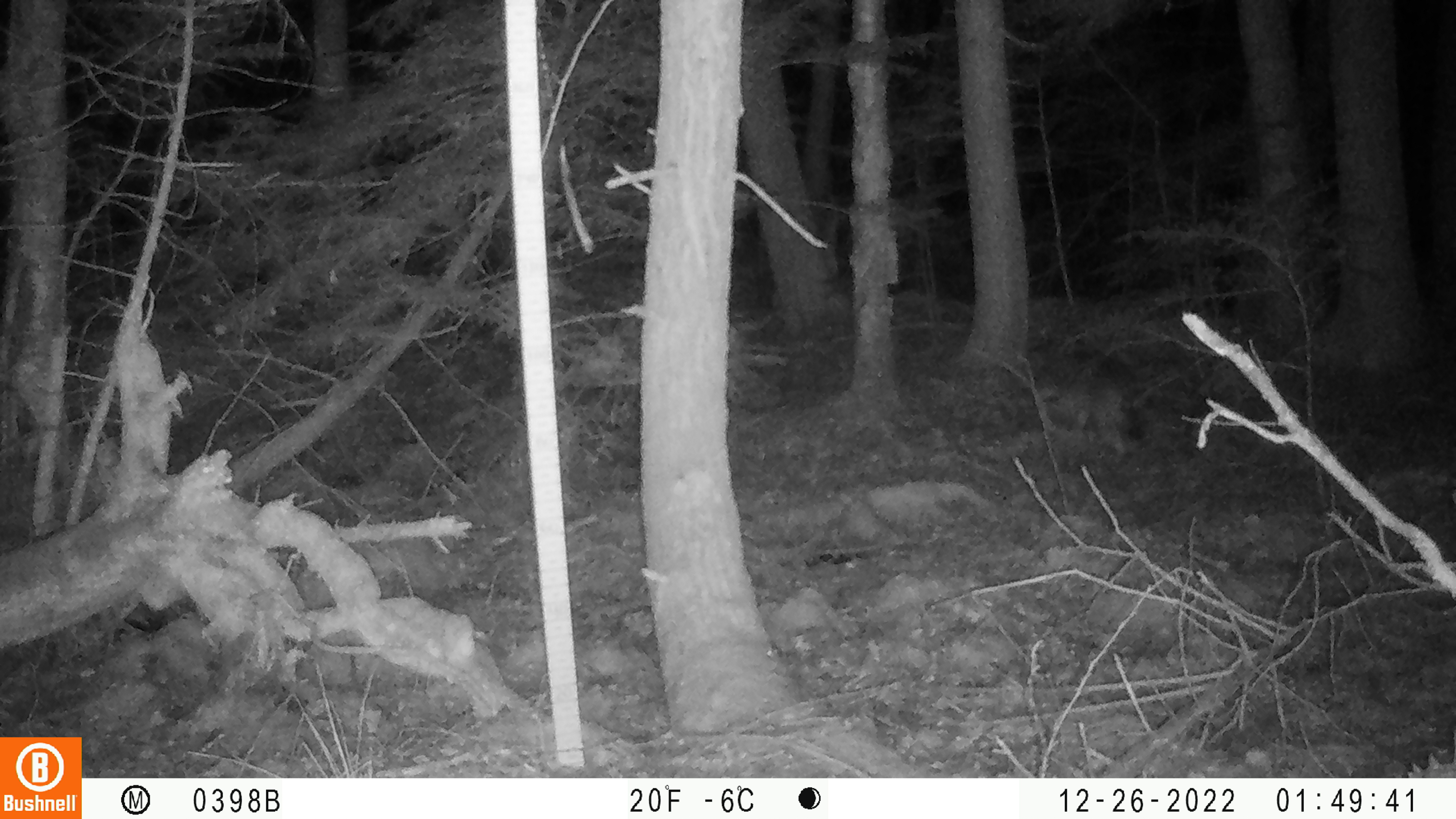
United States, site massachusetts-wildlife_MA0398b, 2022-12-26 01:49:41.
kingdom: Animalia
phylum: Chordata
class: Mammalia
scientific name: Mammalia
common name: mammal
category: mammal sp.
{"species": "mammal sp. (mammal) (Mammalia)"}